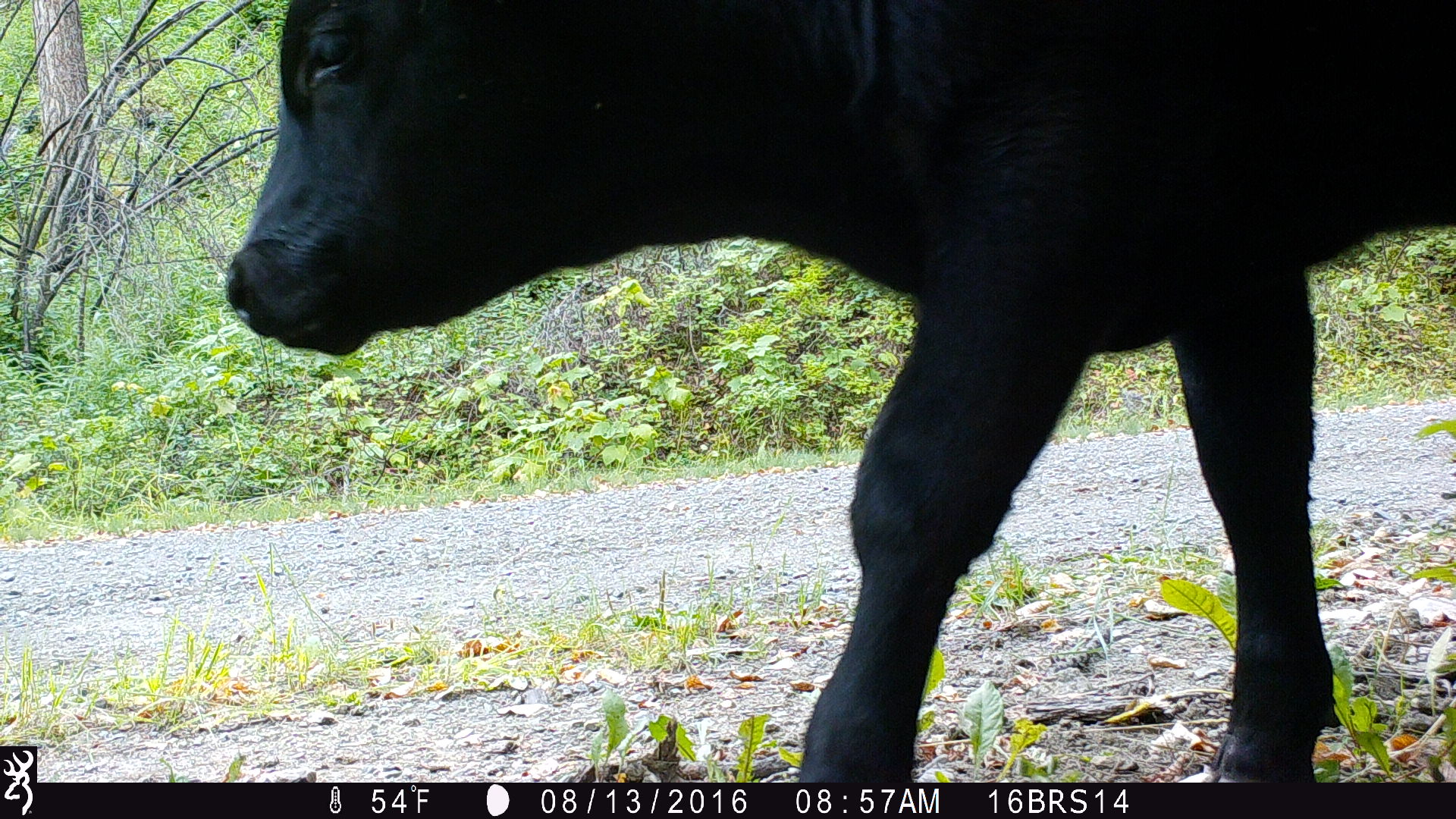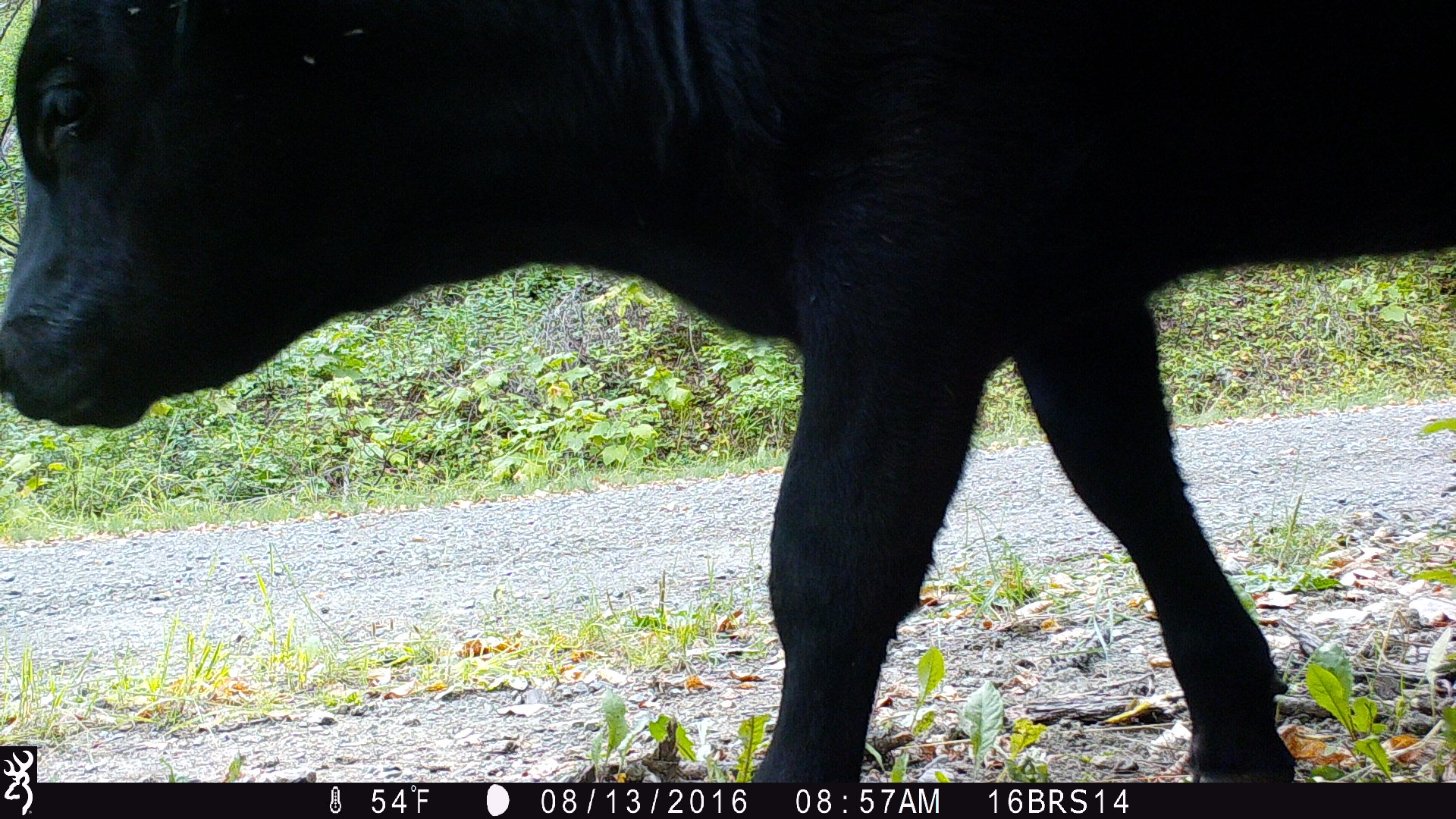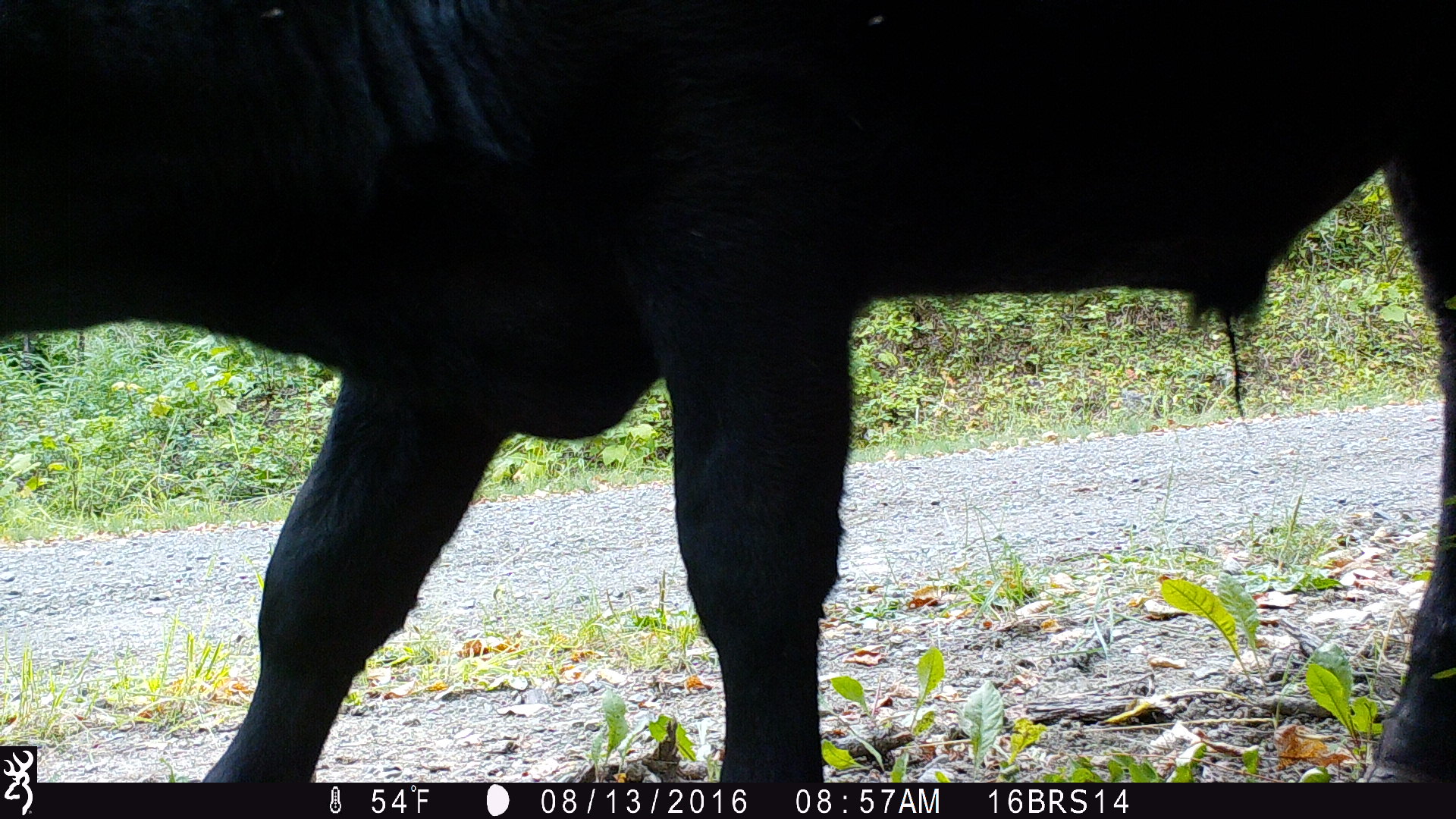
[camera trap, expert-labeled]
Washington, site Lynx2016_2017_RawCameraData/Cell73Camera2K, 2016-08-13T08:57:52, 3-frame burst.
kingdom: Animalia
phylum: Chordata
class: Mammalia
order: Artiodactyla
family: Bovidae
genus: Bos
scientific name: Bos taurus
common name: domestic cattle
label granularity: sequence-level